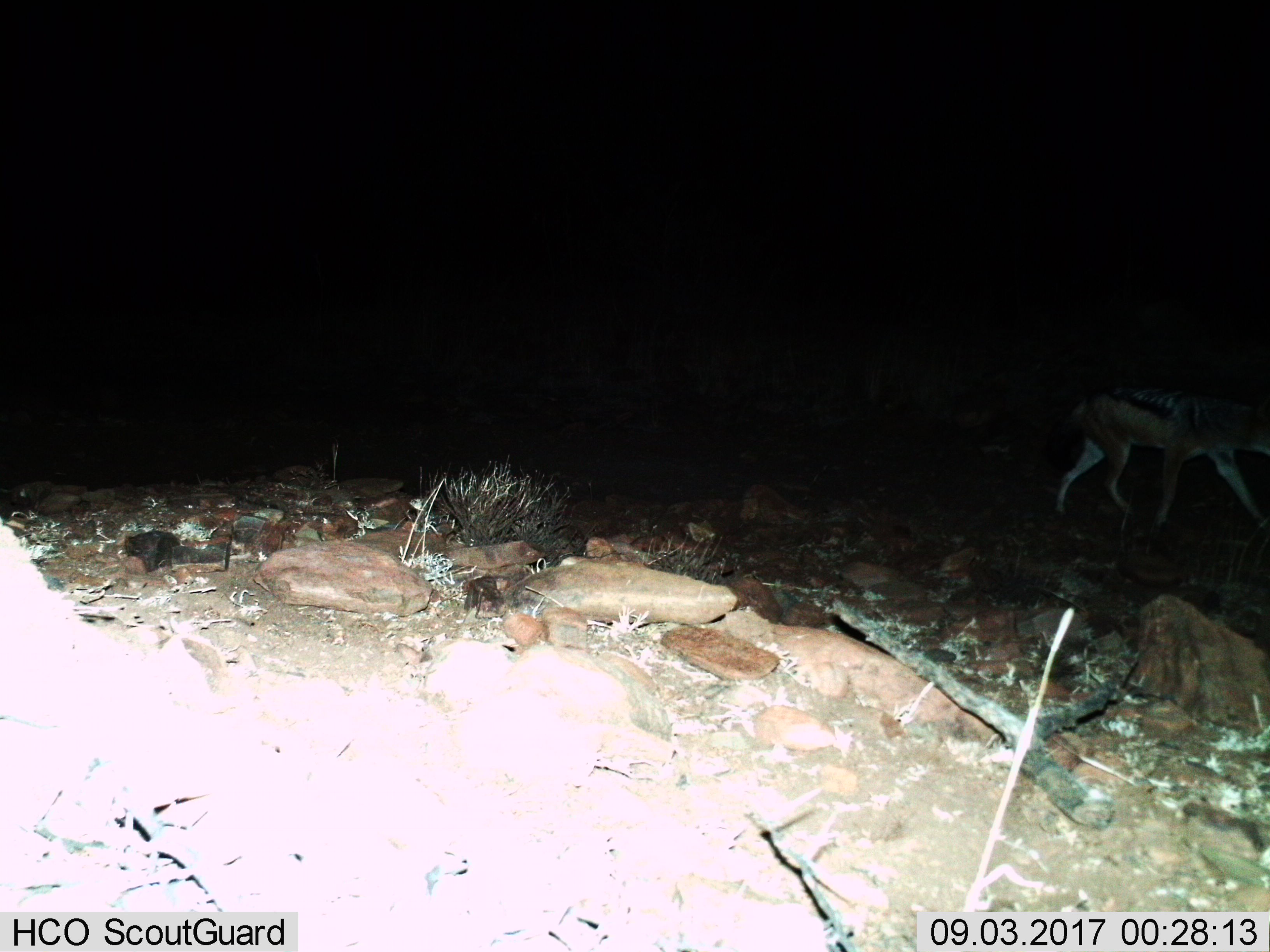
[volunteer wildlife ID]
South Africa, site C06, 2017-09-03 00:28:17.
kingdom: Animalia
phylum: Chordata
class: Mammalia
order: Carnivora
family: Canidae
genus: Lupulella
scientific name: Lupulella mesomelas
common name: black-backed jackal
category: jackalblackbacked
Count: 1.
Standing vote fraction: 0%.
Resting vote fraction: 0%.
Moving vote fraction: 100%.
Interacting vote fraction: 0%.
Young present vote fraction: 0%.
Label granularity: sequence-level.